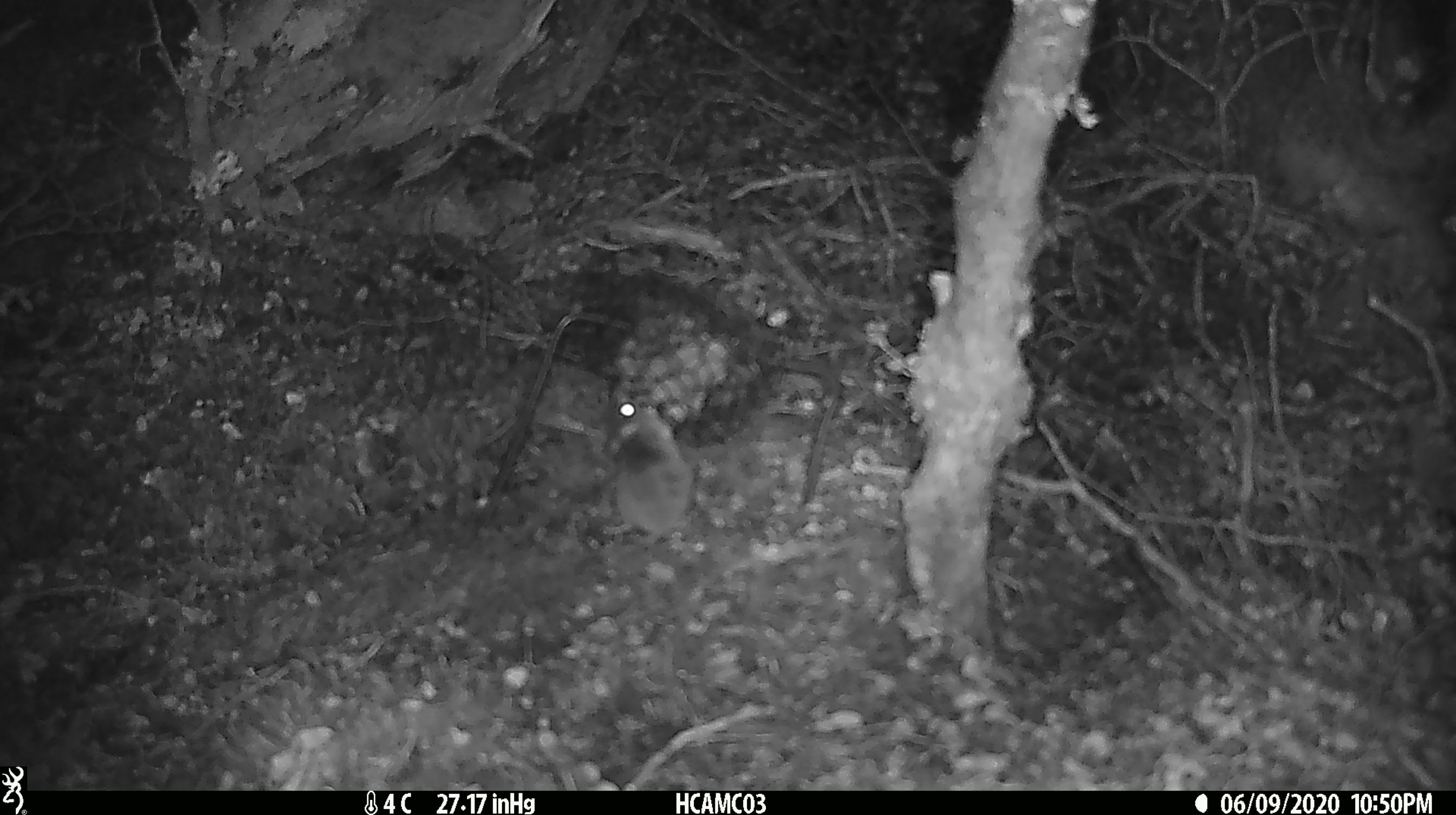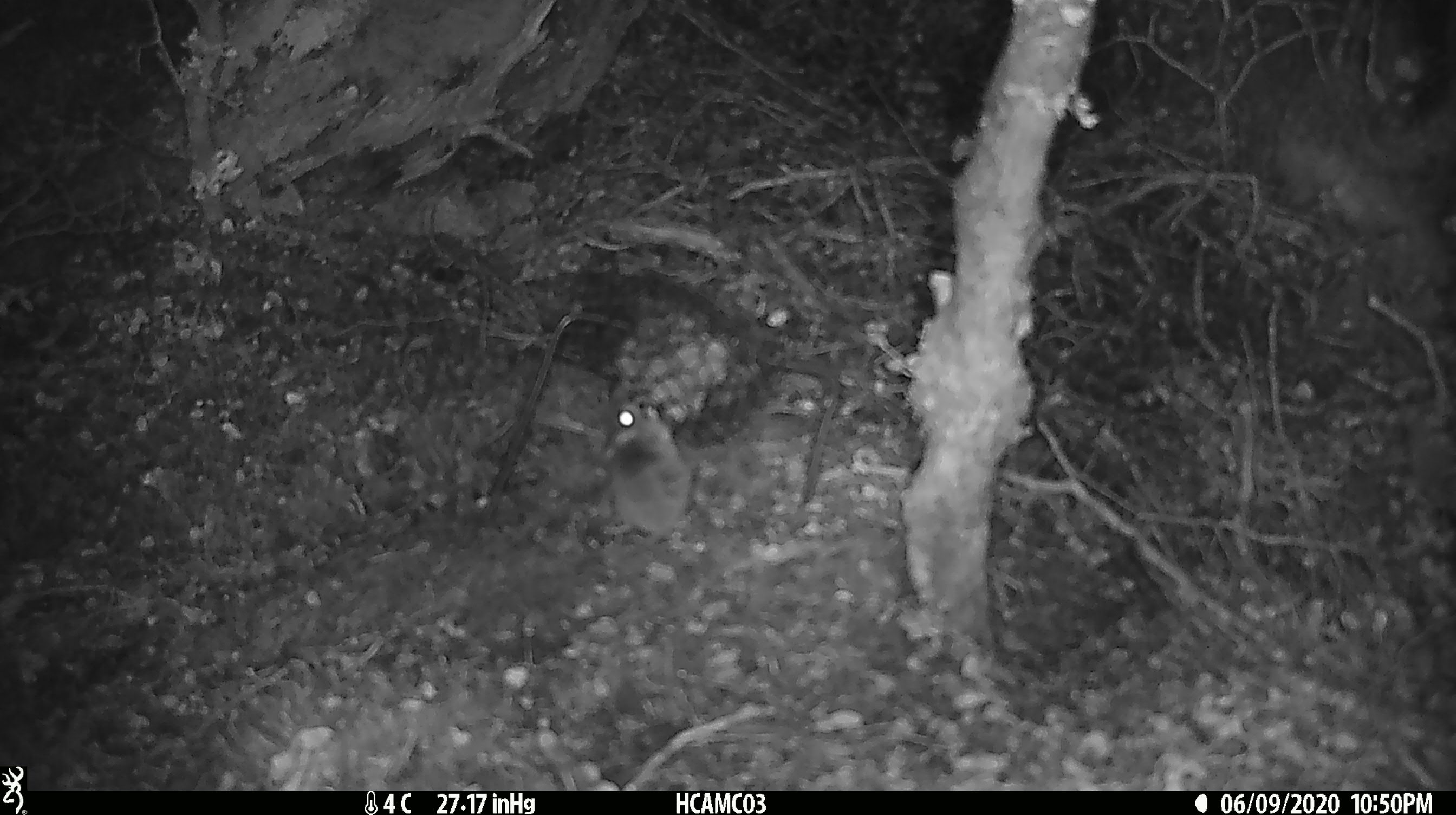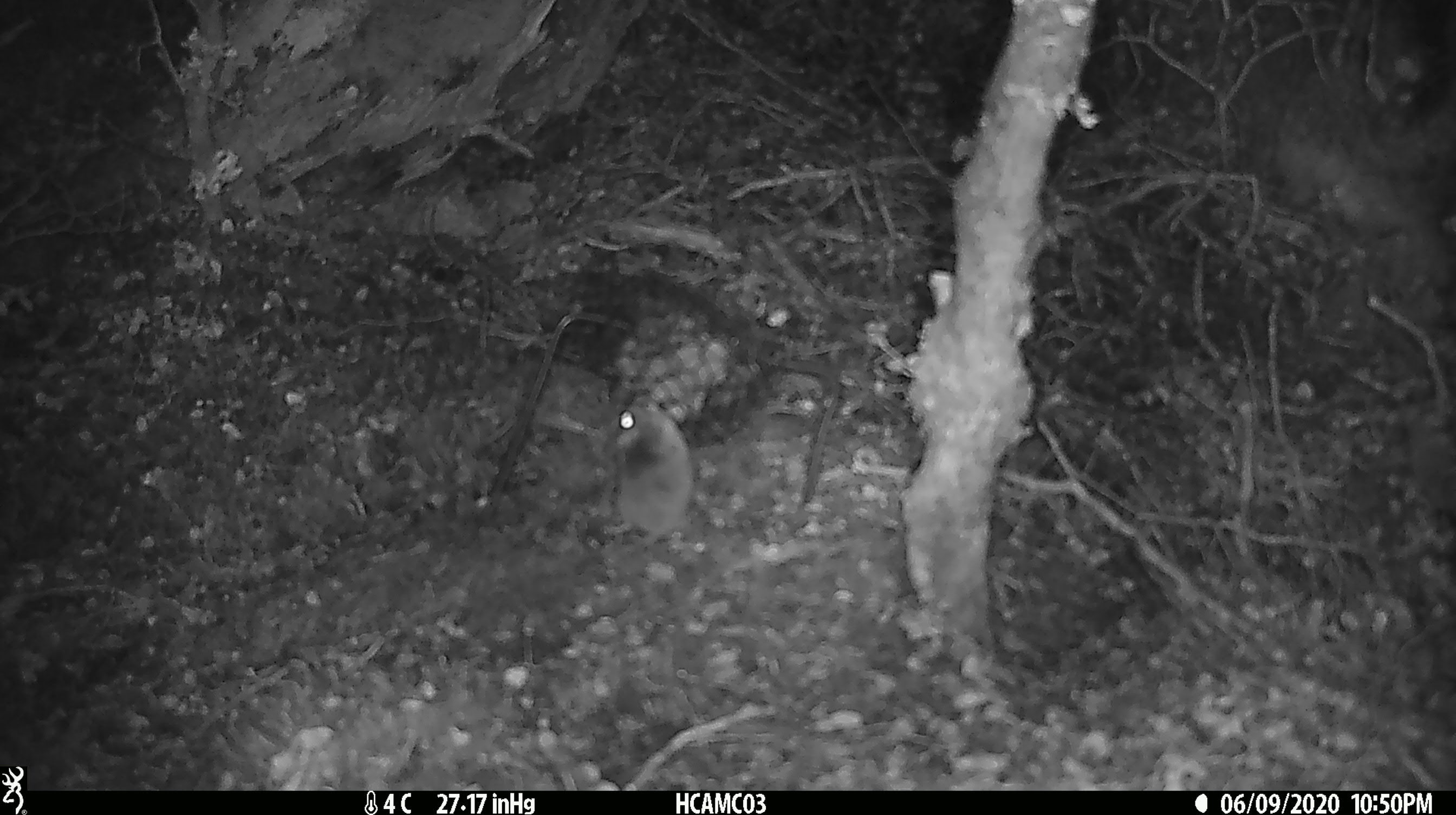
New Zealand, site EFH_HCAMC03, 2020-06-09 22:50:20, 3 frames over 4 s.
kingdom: Animalia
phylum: Chordata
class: Mammalia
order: Rodentia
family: Muridae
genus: Mus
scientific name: Mus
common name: mouse